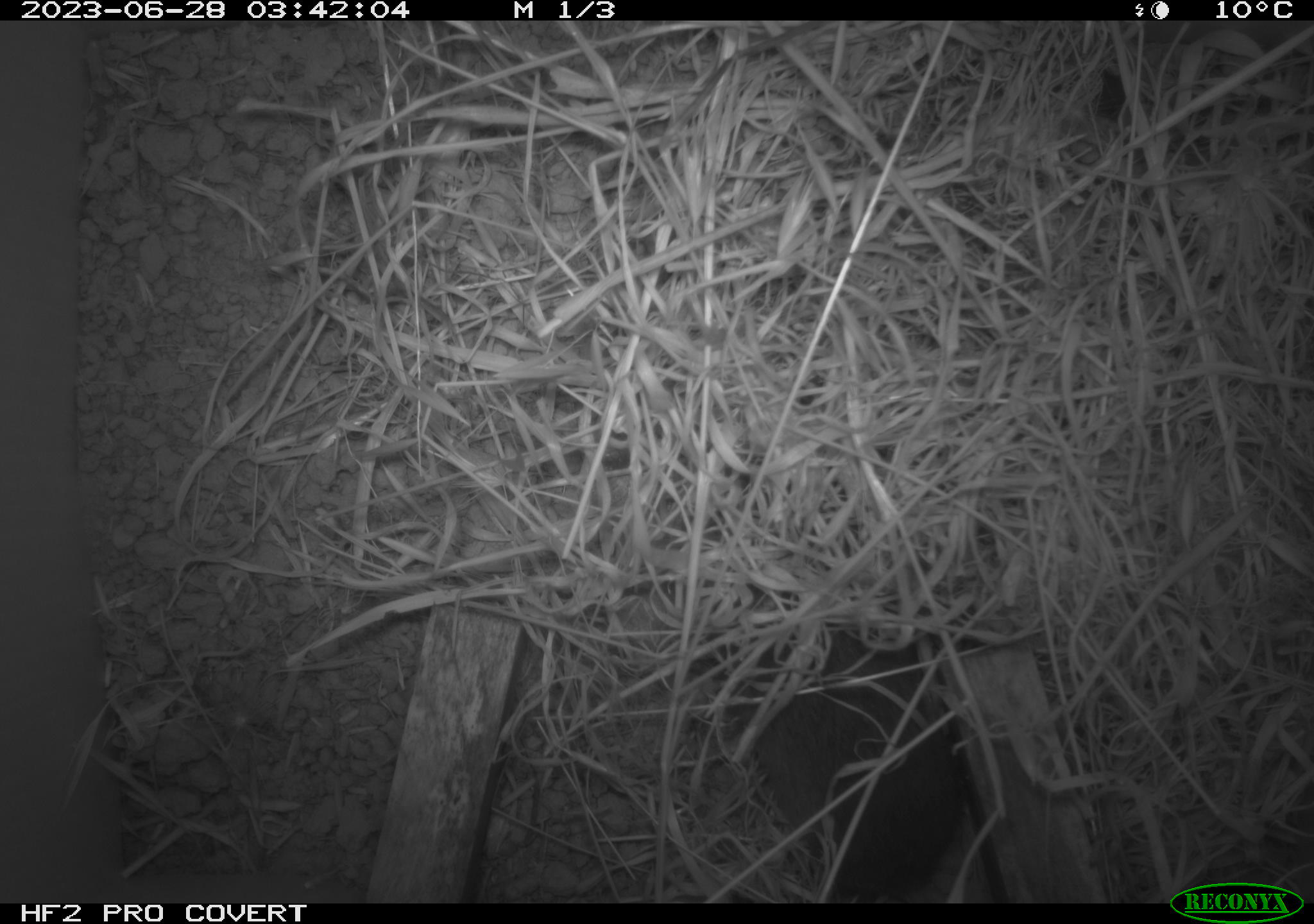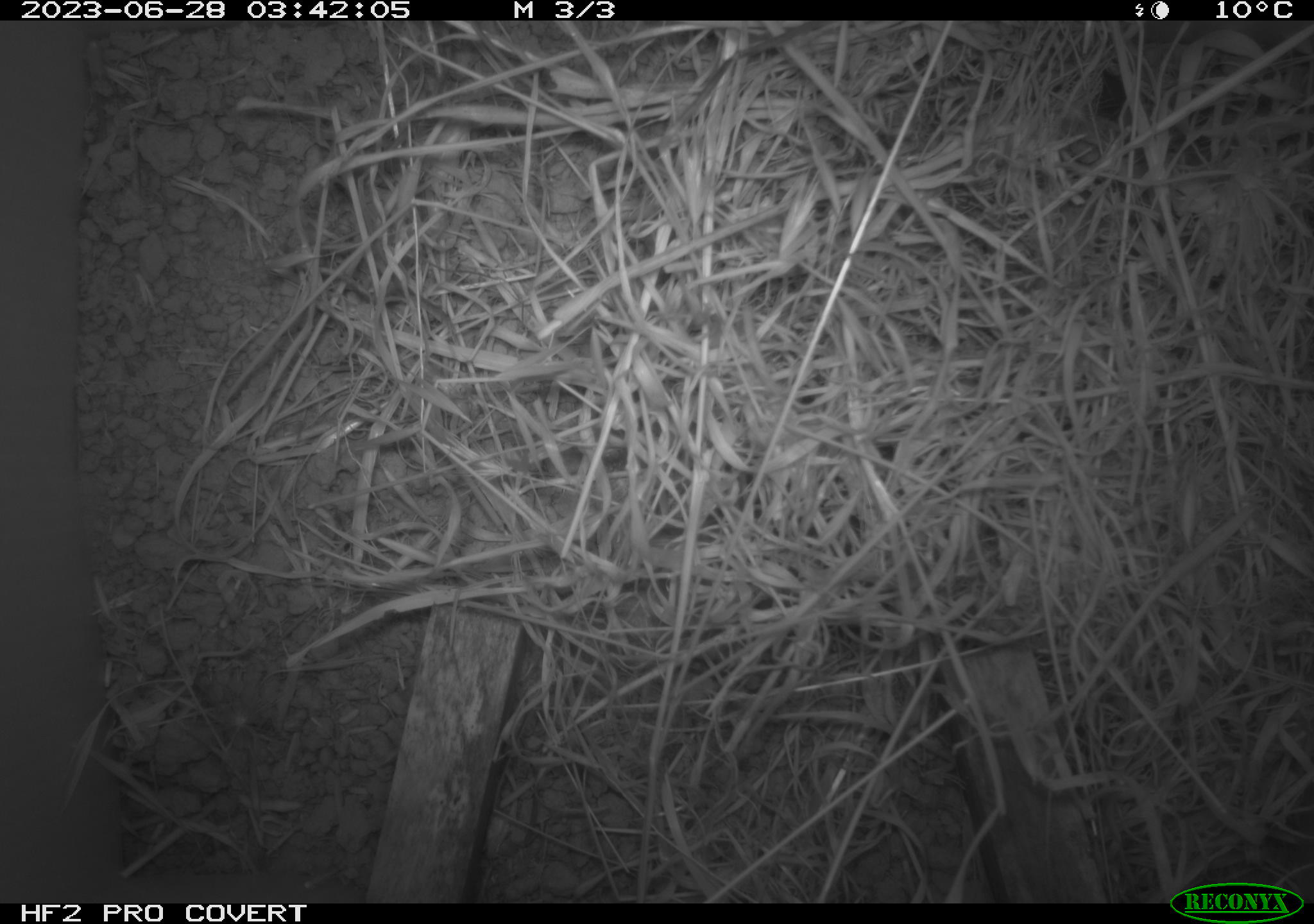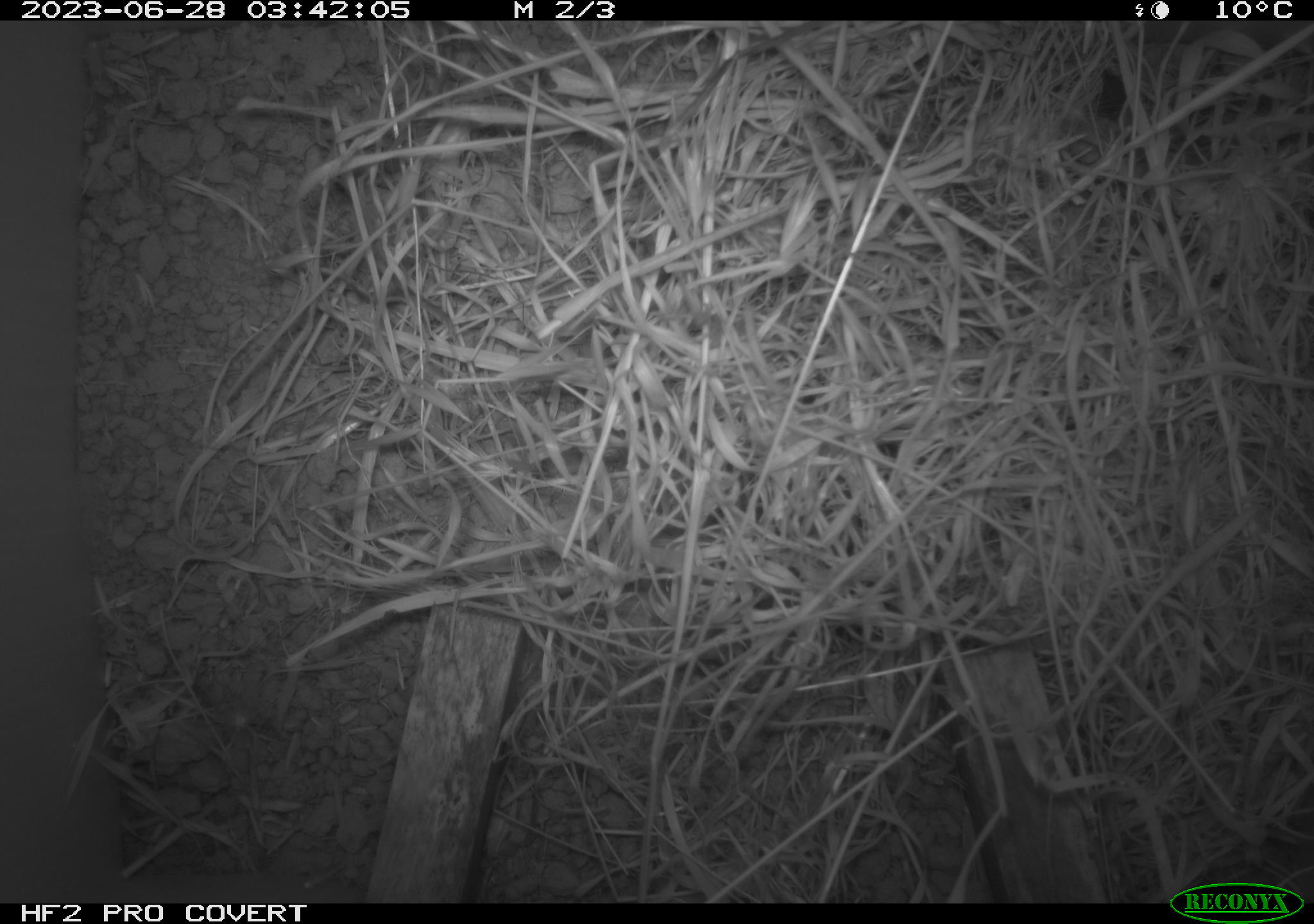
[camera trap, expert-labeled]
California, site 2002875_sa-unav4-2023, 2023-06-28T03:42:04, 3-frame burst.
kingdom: Animalia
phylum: Chordata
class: Mammalia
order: Rodentia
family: Cricetidae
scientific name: Arvicolinae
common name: voles, lemmings, and muskrats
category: arvicolinae subfamily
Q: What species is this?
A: Arvicolinae subfamily (voles, lemmings, and muskrats) (Arvicolinae).